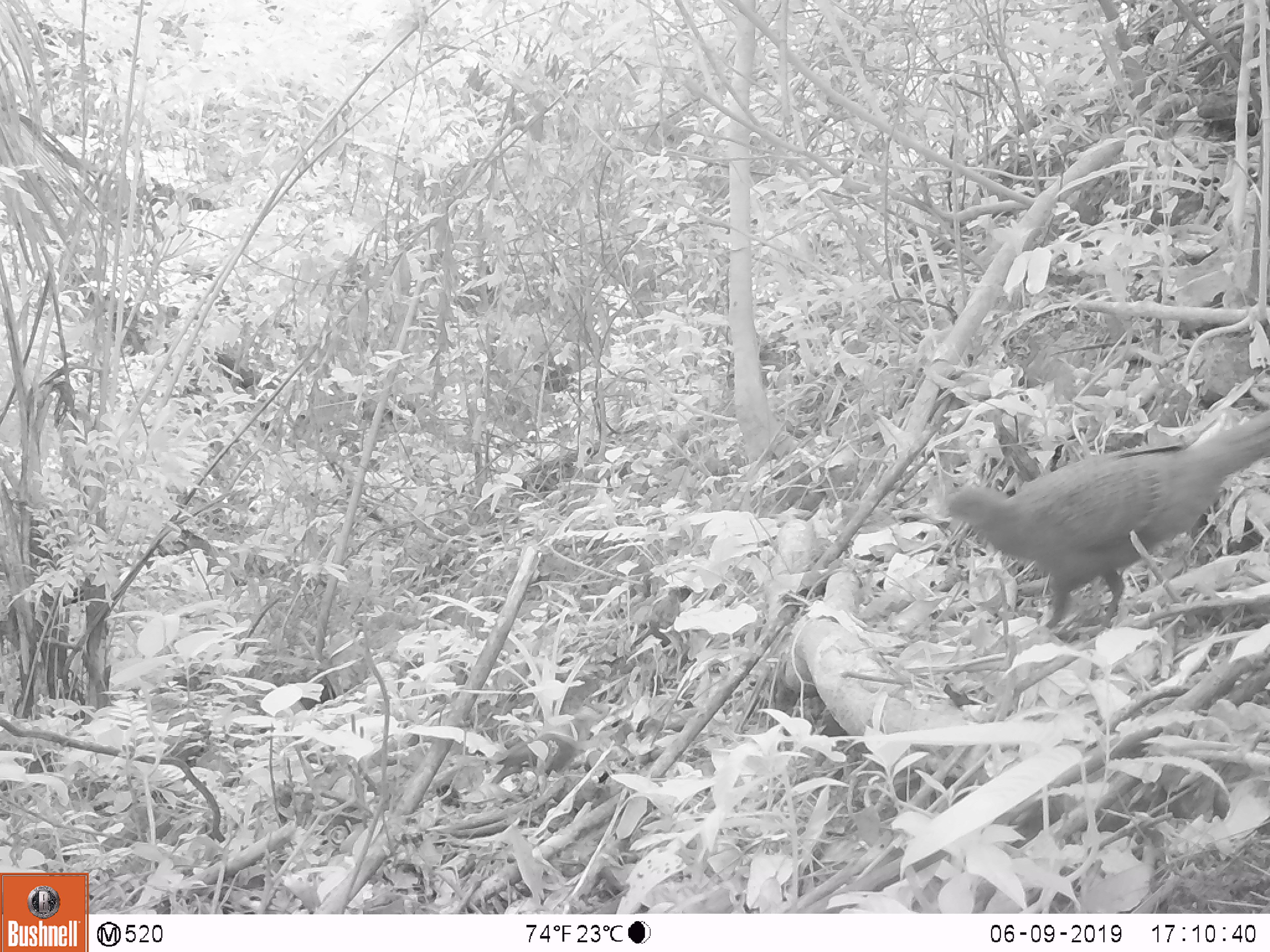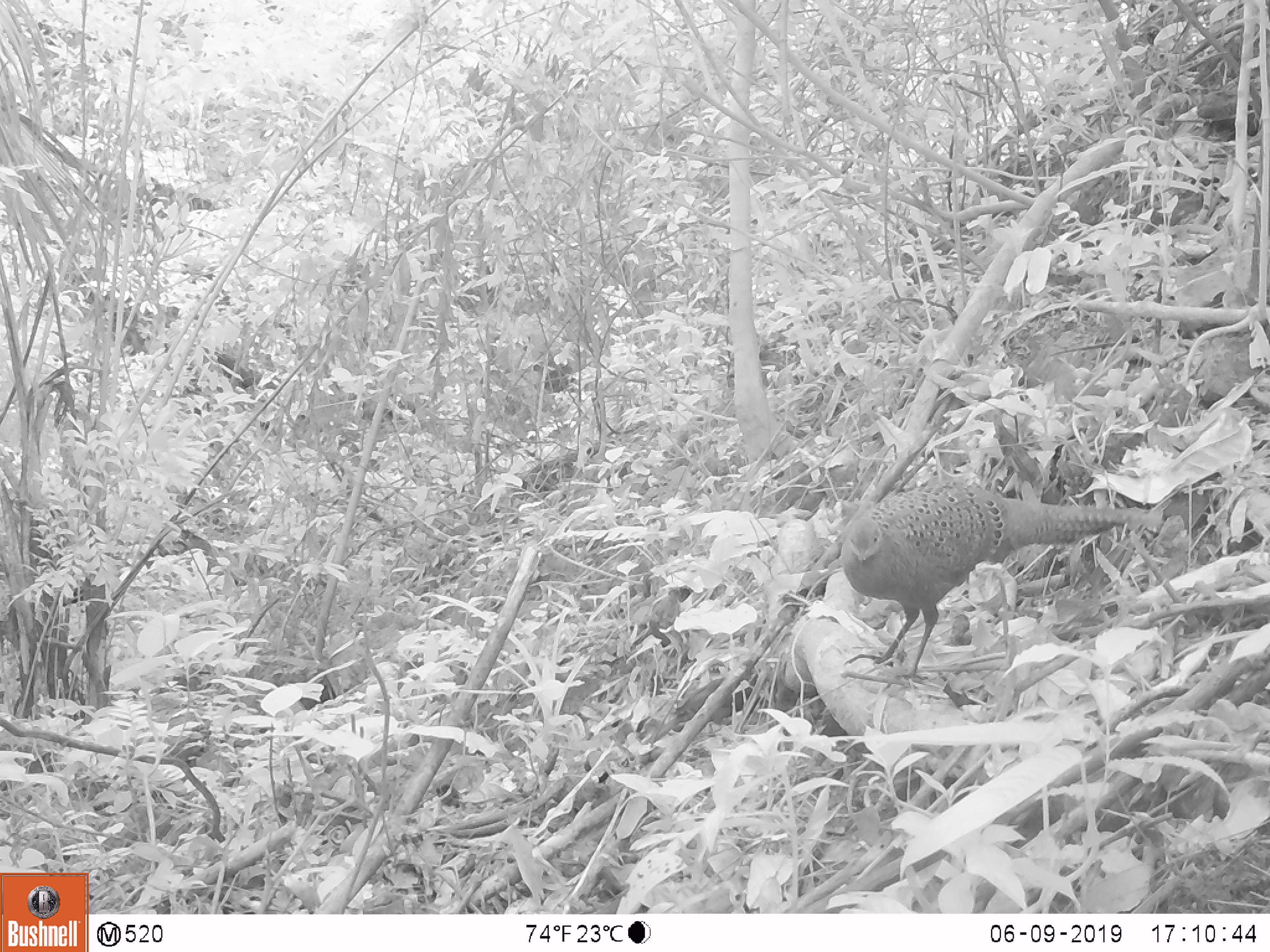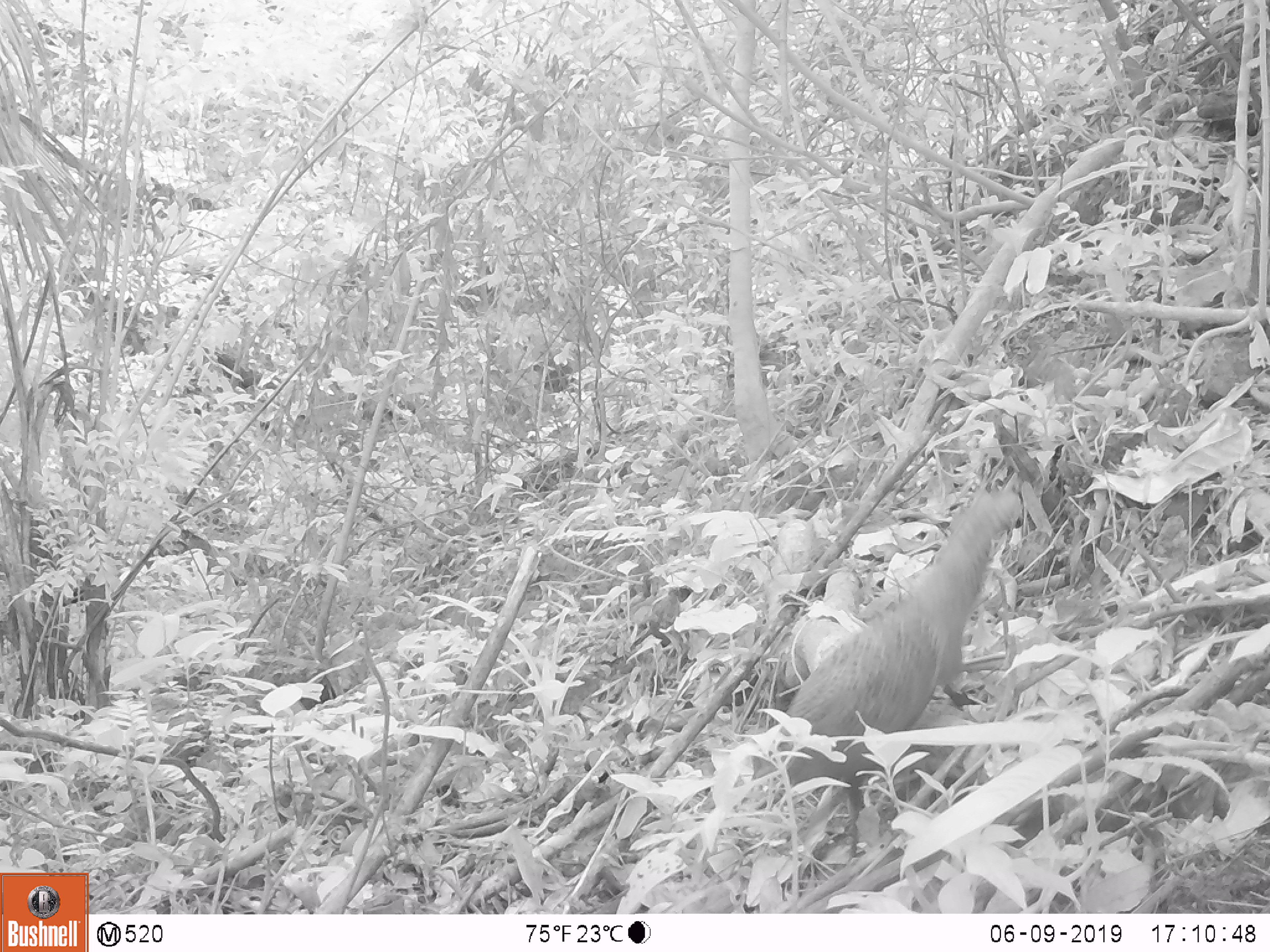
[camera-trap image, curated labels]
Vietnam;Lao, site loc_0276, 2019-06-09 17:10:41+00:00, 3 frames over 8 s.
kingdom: Animalia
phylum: Chordata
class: Aves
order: Galliformes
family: Phasianidae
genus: Polyplectron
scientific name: Polyplectron bicalcaratum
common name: gray peacock-pheasant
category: grey peacock pheasant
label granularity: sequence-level